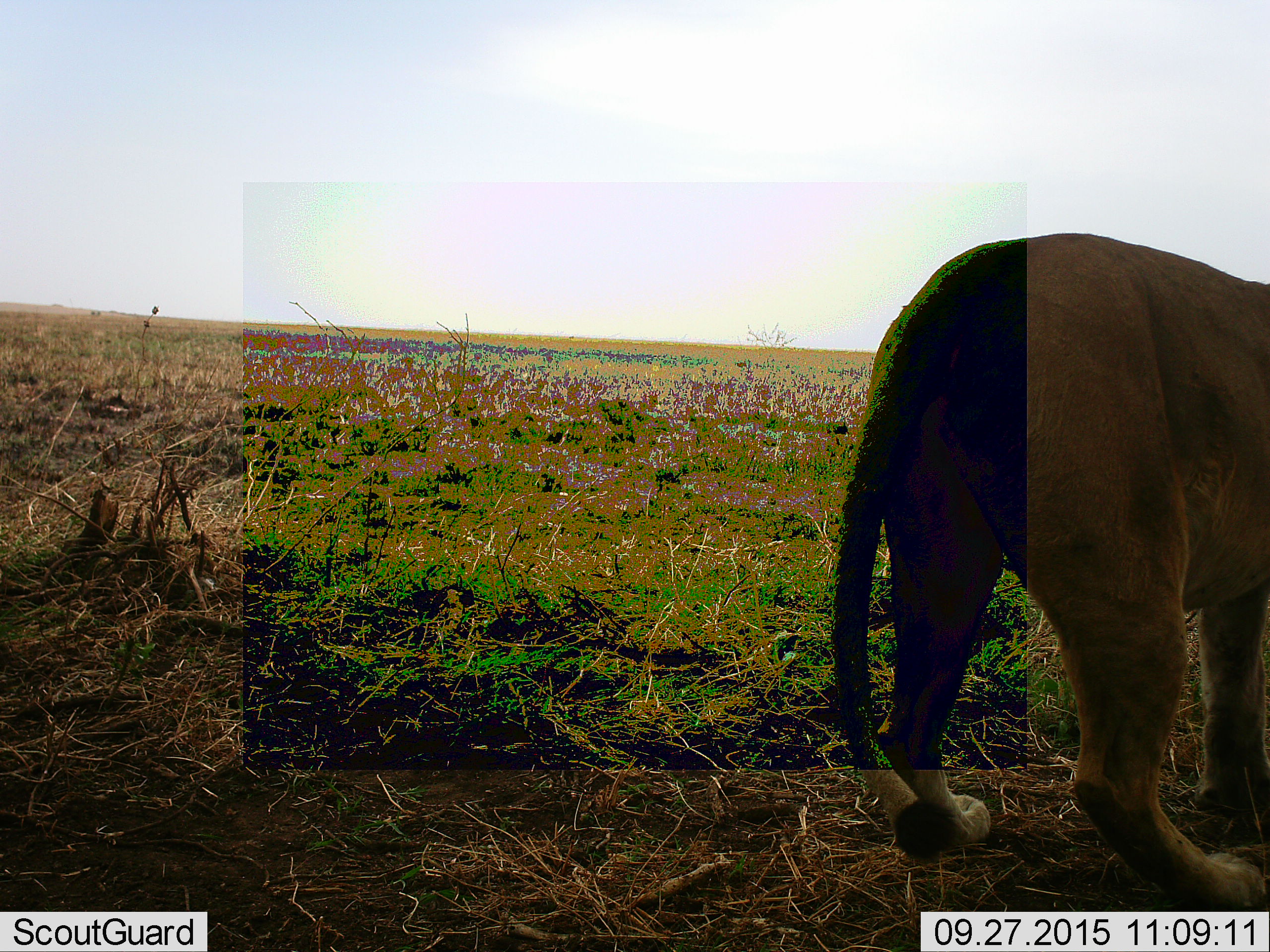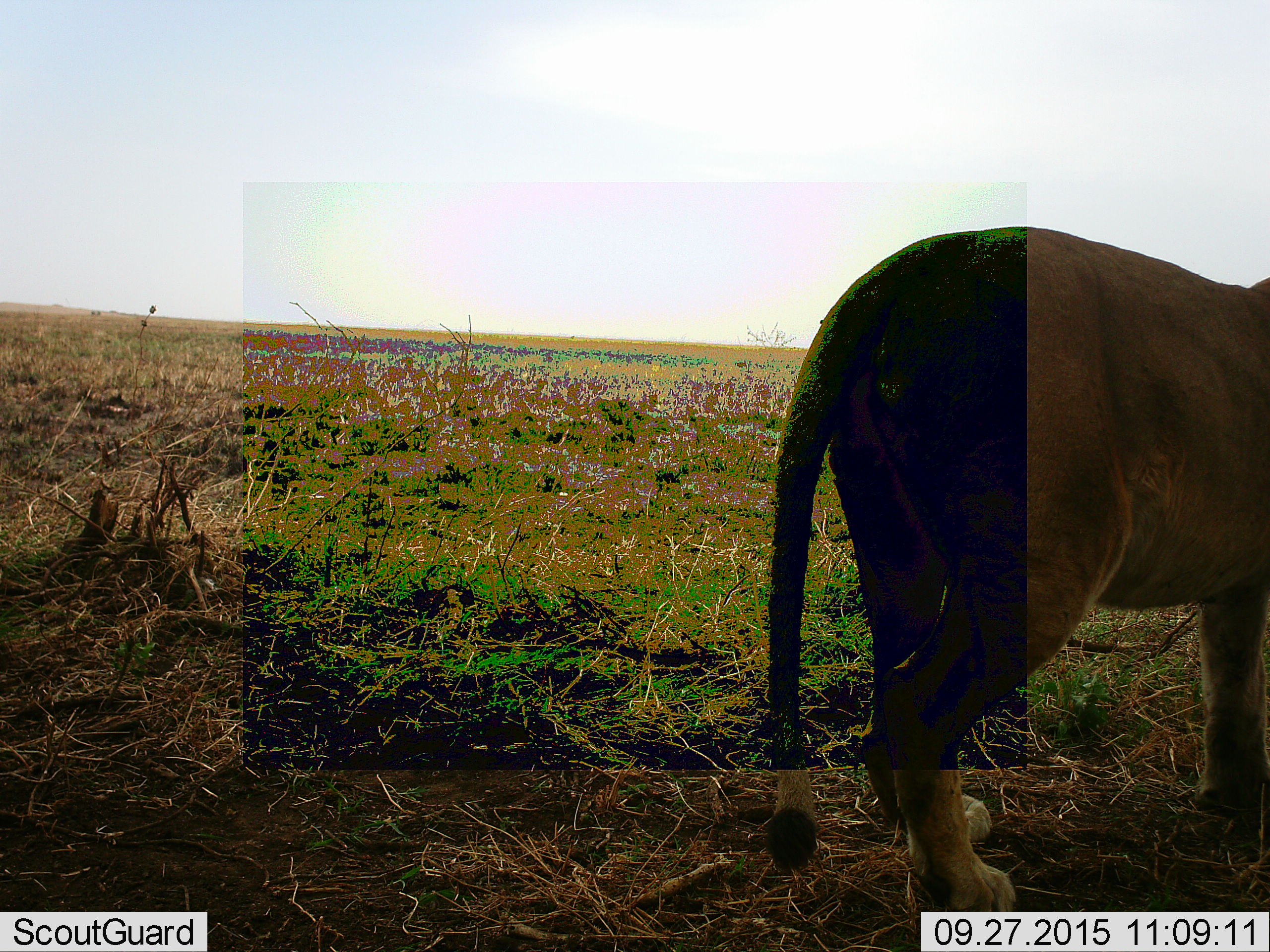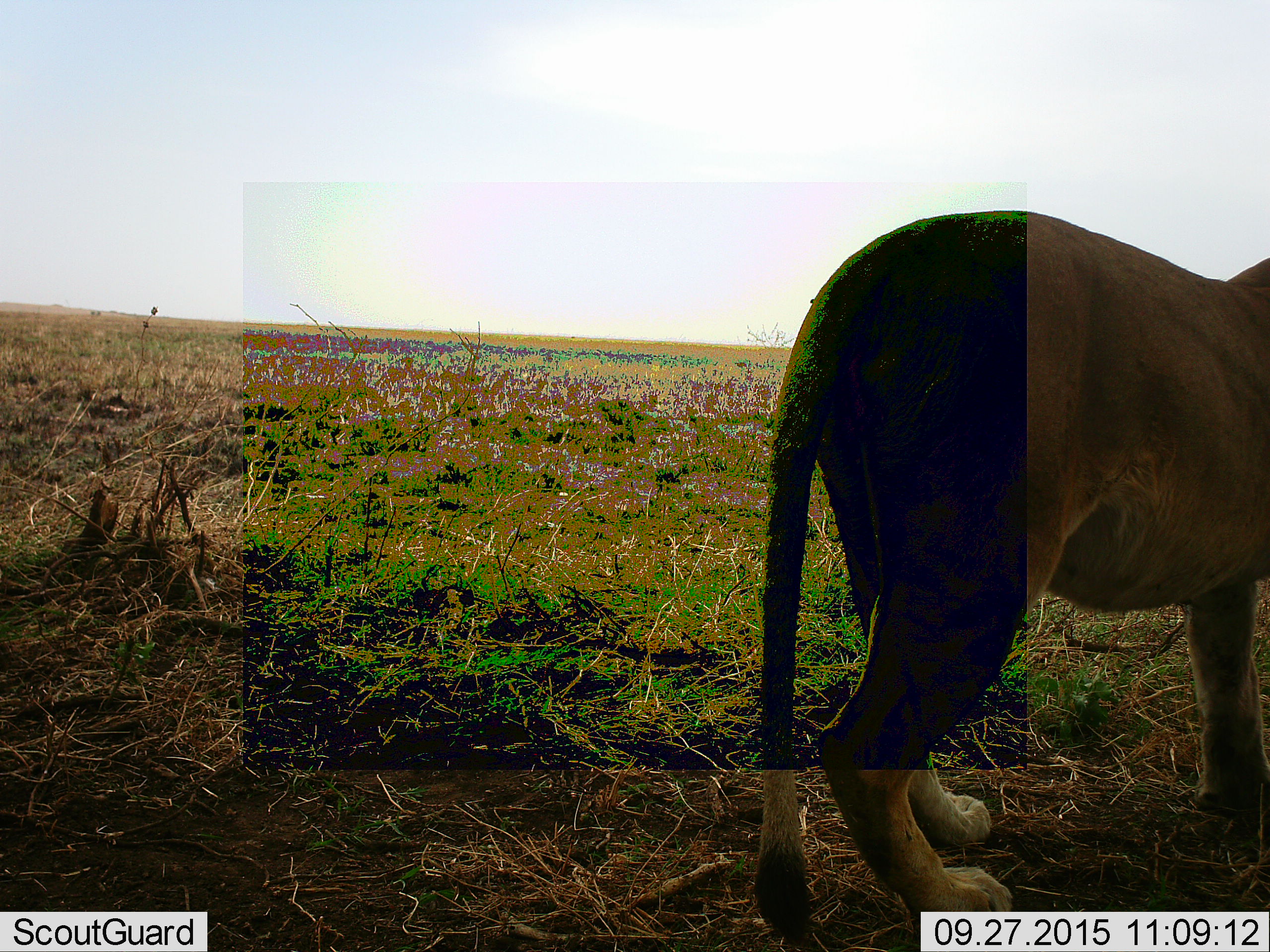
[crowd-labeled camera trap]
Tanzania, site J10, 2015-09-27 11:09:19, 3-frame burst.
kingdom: Animalia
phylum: Chordata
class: Mammalia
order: Carnivora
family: Felidae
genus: Panthera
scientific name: Panthera leo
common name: lion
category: lionfemale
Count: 1.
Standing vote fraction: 71%.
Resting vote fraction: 0%.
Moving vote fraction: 29%.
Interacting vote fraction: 0%.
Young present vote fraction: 0%.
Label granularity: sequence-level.